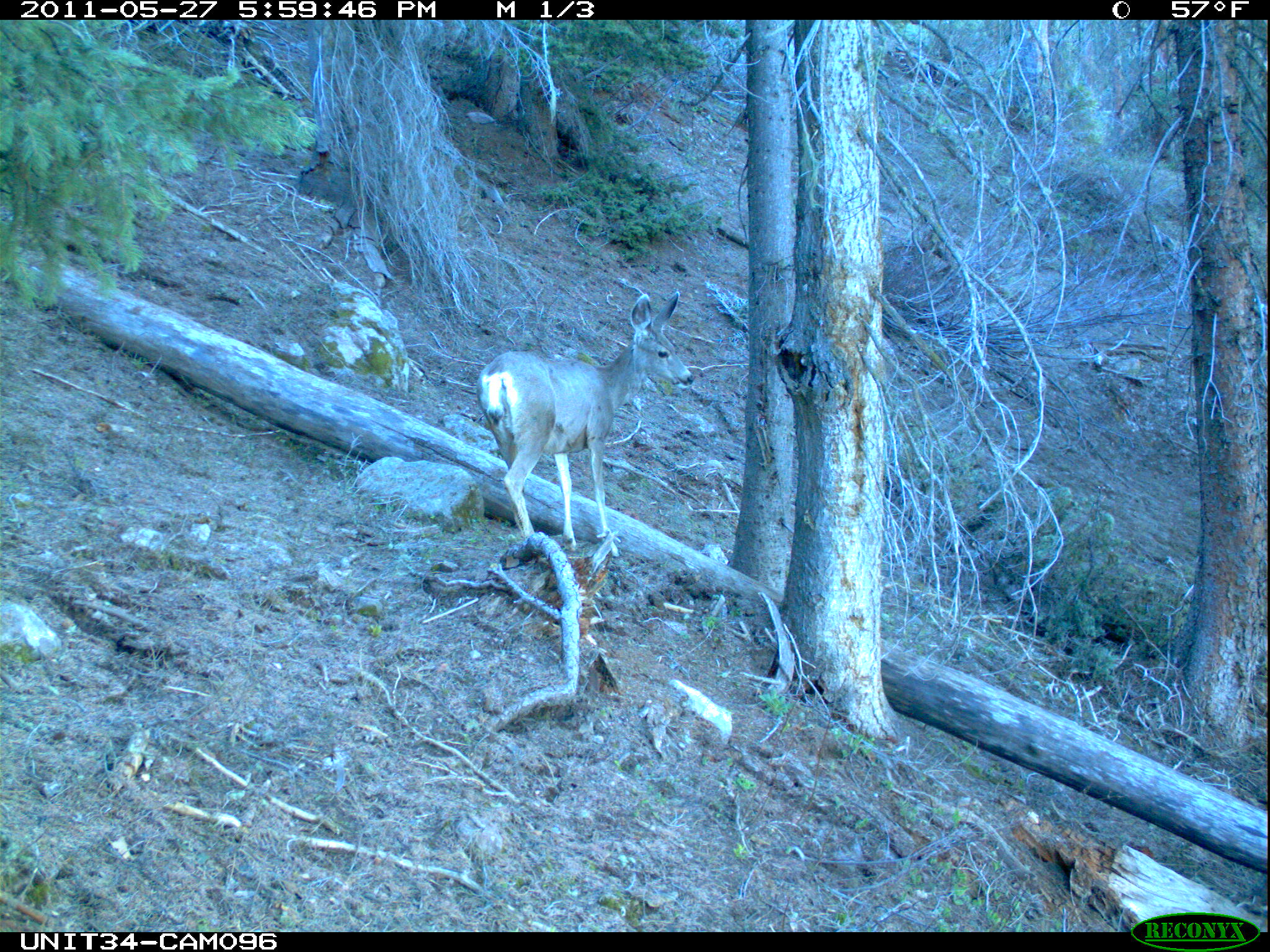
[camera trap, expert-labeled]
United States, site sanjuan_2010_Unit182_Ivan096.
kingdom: Animalia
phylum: Chordata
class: Mammalia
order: Artiodactyla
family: Cervidae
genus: Odocoileus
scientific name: Odocoileus hemionus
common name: mule deer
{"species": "Odocoileus hemionus (mule deer)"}